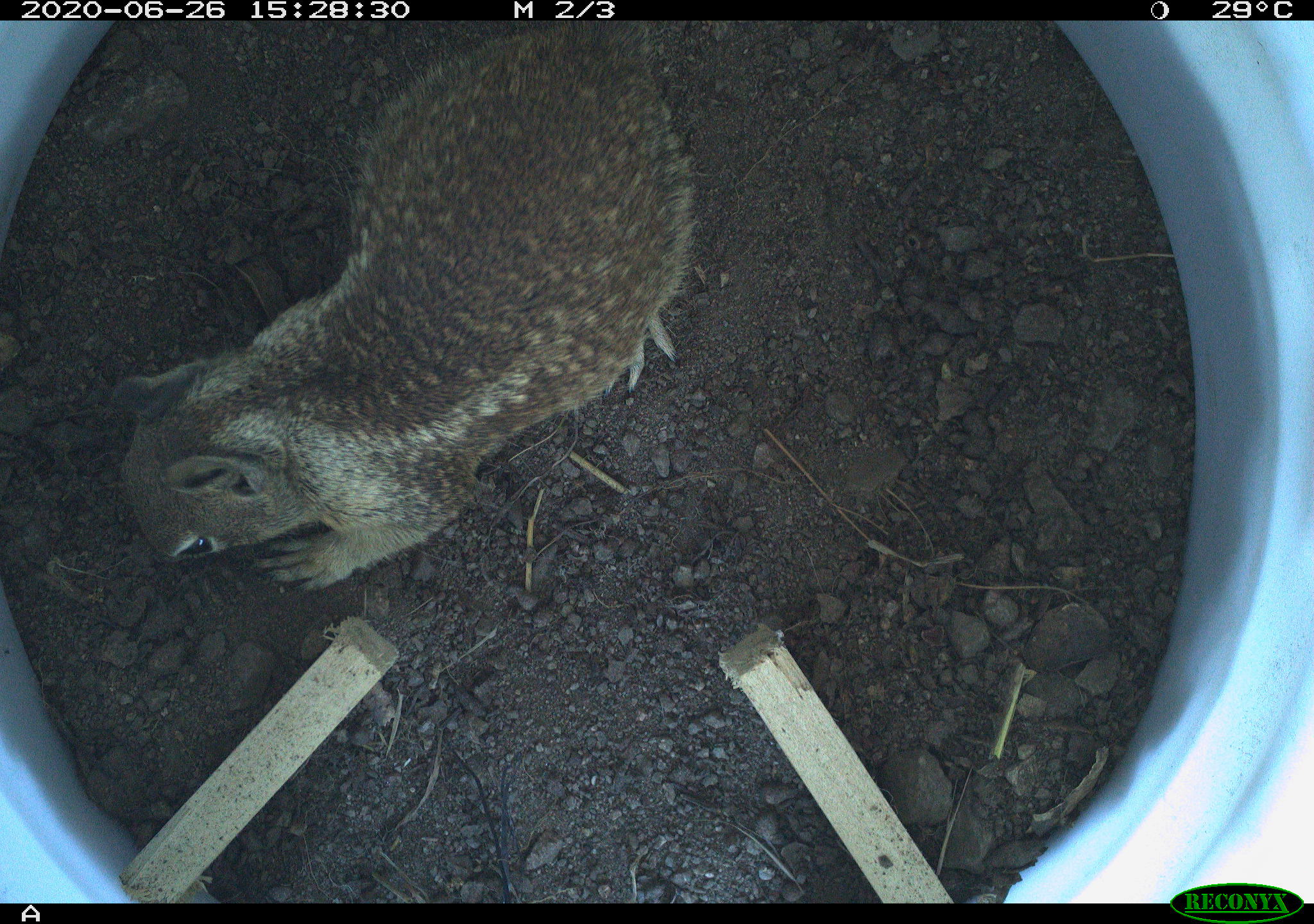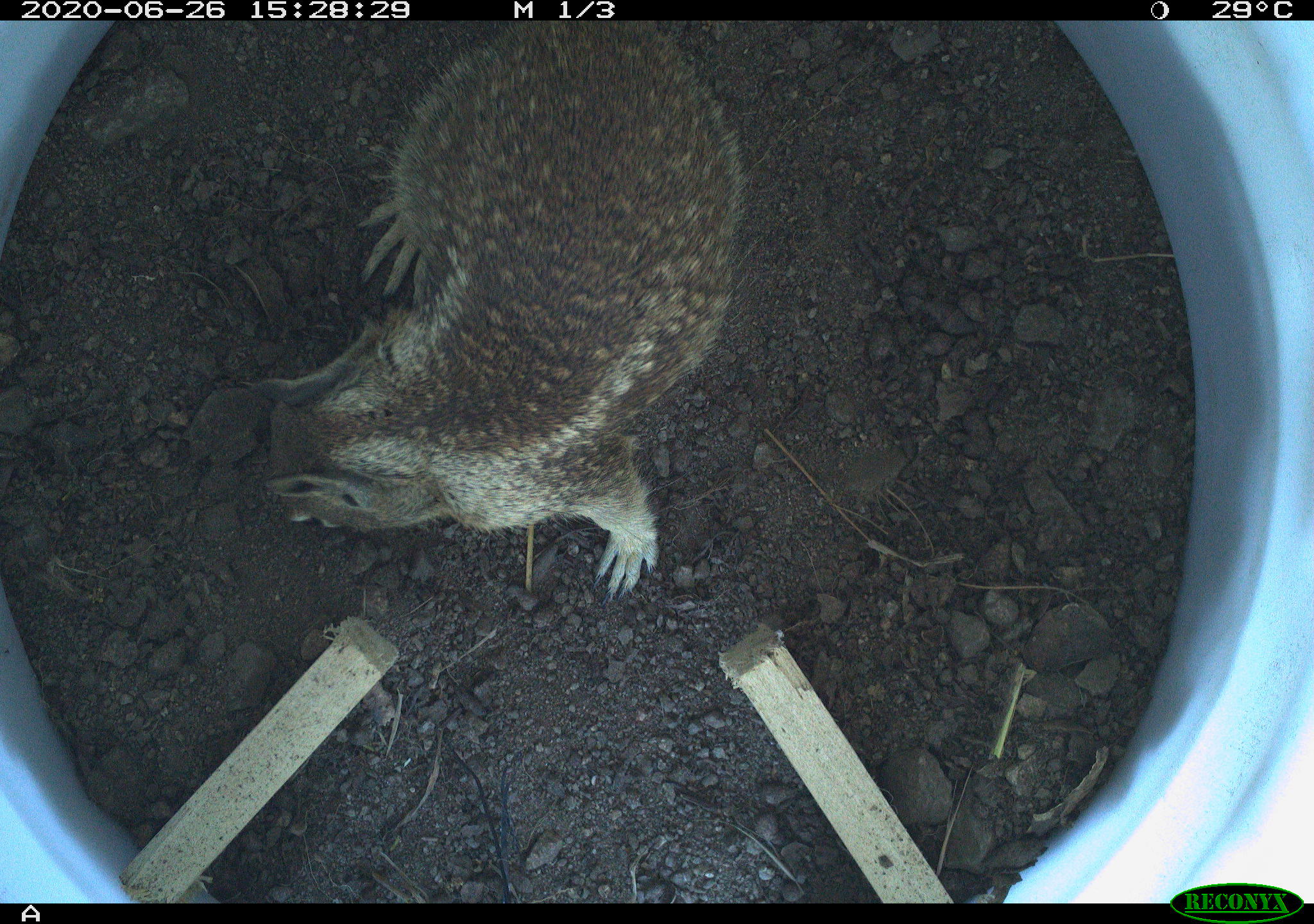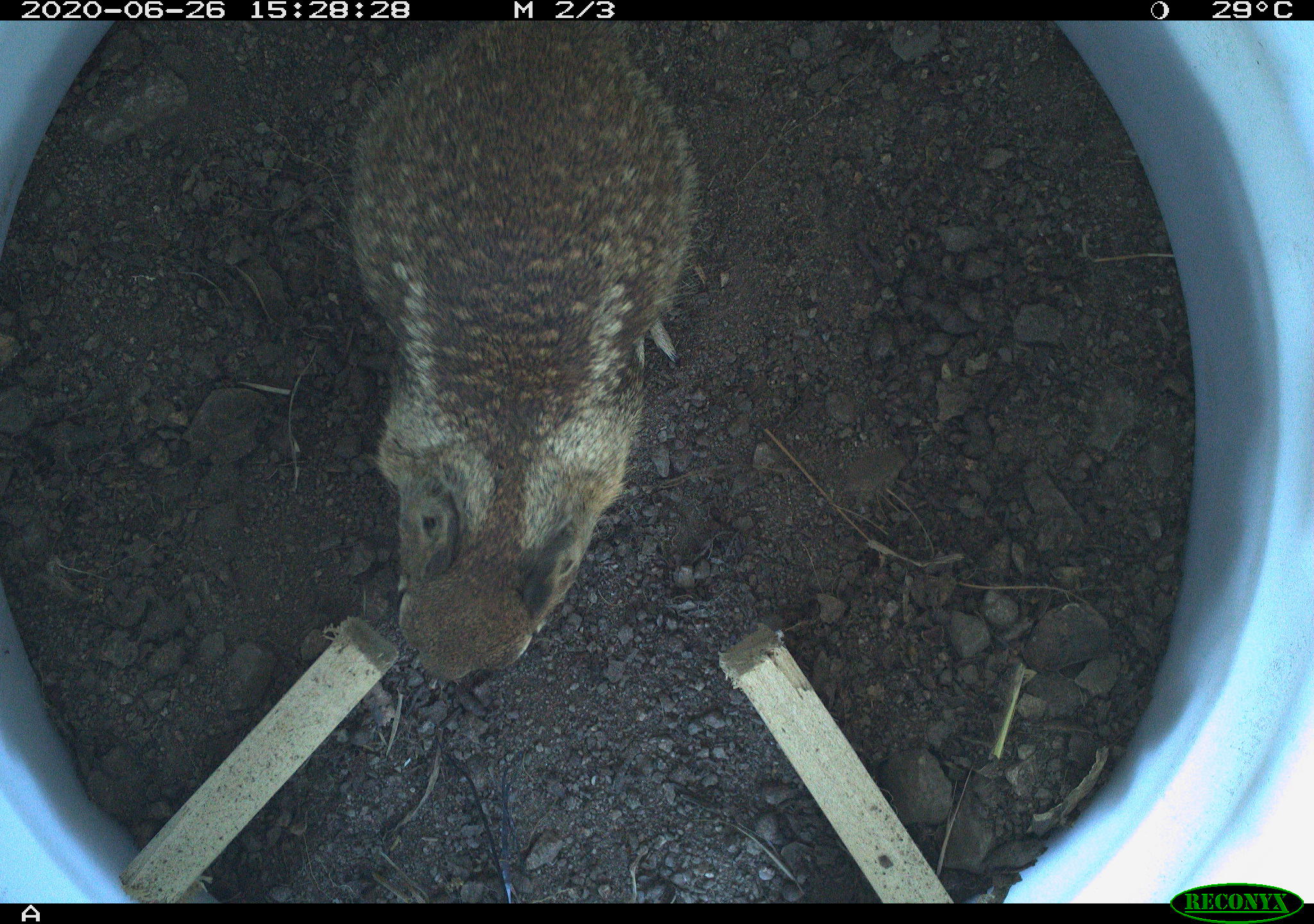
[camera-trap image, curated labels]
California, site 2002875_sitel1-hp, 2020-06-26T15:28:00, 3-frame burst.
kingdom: Animalia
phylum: Chordata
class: Mammalia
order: Rodentia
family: Sciuridae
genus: Otospermophilus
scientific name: Otospermophilus beecheyi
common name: california ground squirrel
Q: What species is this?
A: California ground squirrel (Otospermophilus beecheyi).